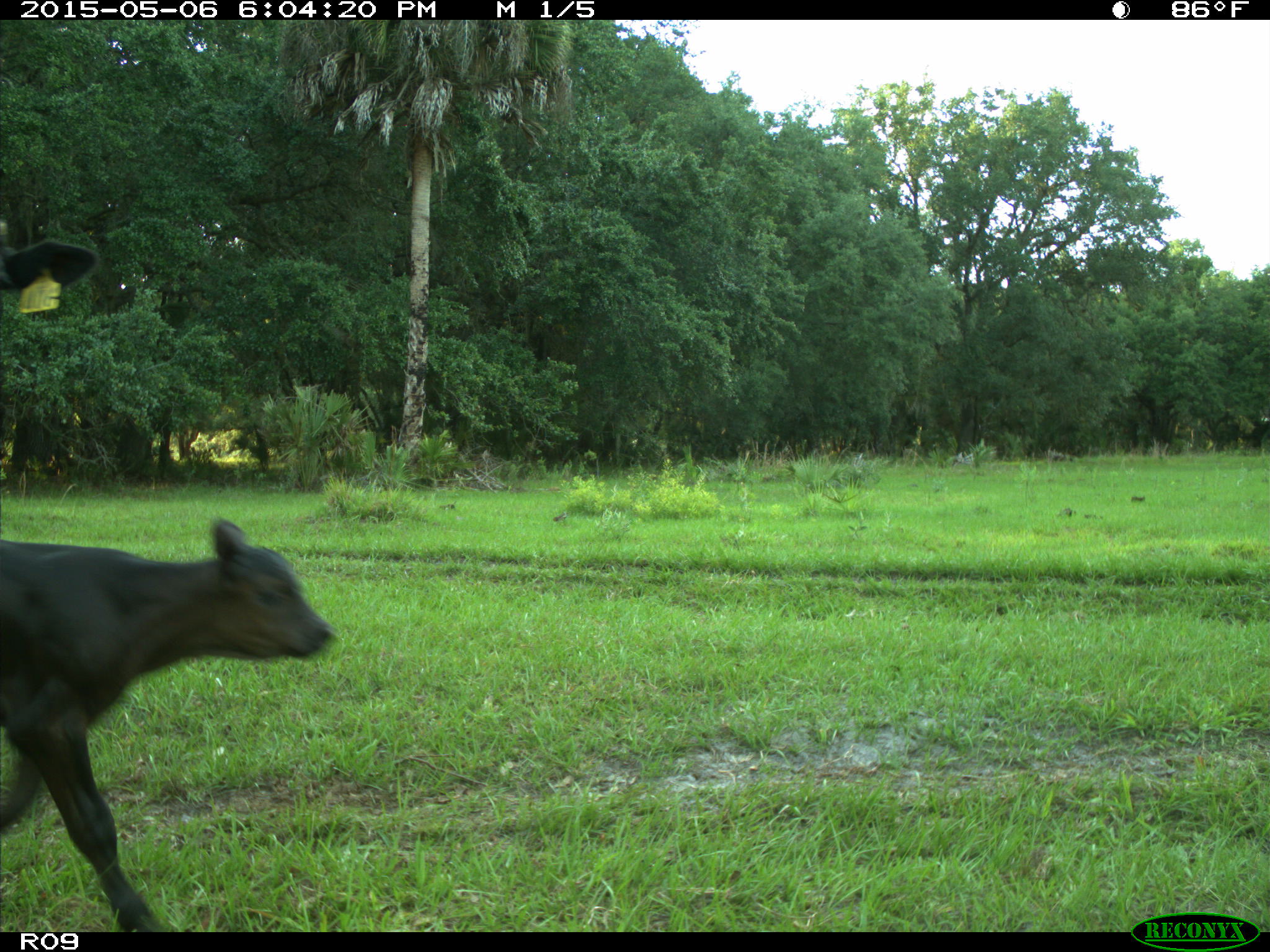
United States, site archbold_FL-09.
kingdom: Animalia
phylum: Chordata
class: Mammalia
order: Artiodactyla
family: Bovidae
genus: Bos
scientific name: Bos taurus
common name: domestic cow